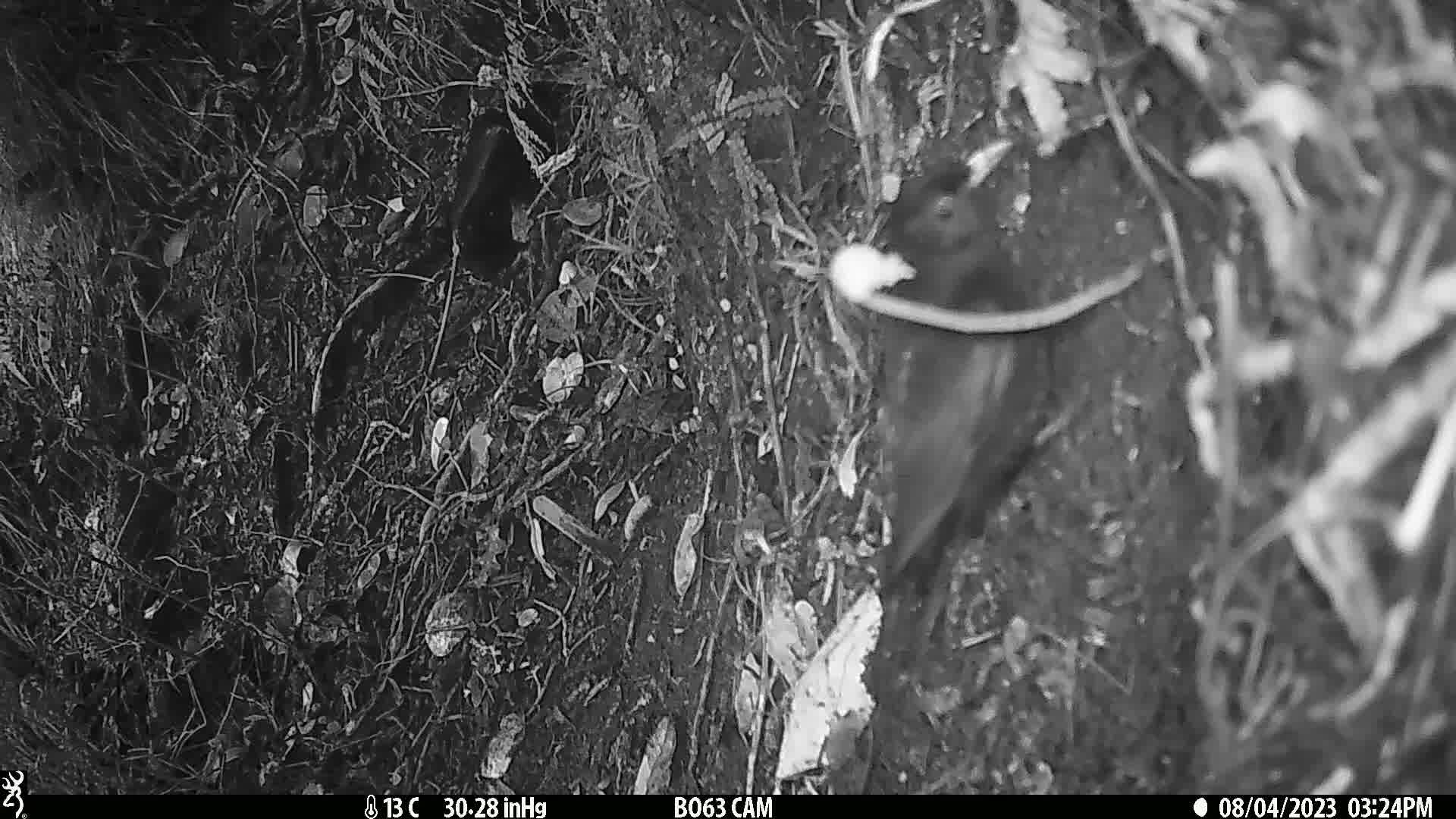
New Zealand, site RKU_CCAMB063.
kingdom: Animalia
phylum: Chordata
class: Aves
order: Passeriformes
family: Turdidae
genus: Turdus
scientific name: Turdus merula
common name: eurasian blackbird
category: blackbird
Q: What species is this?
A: Blackbird (eurasian blackbird) (Turdus merula).